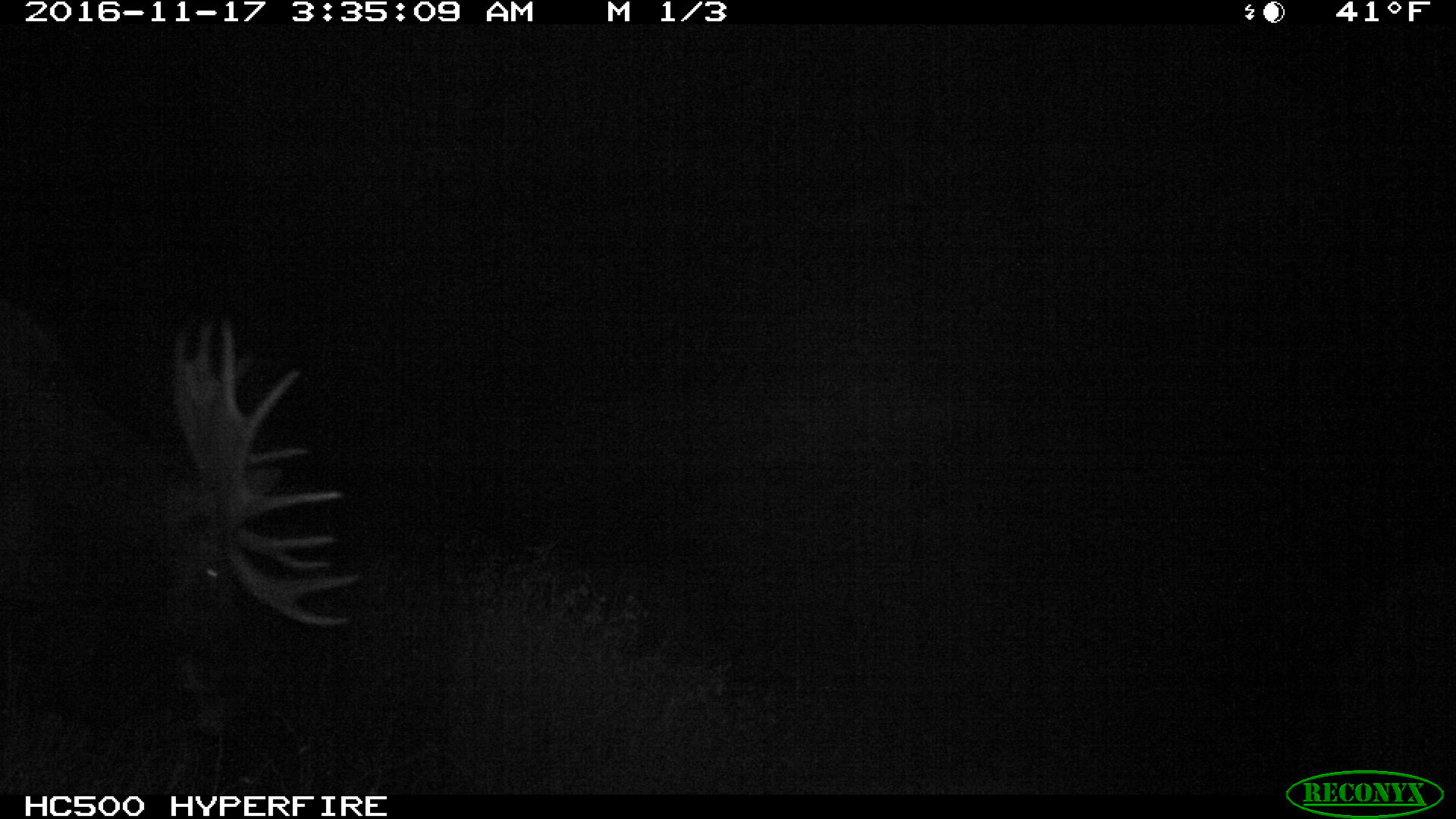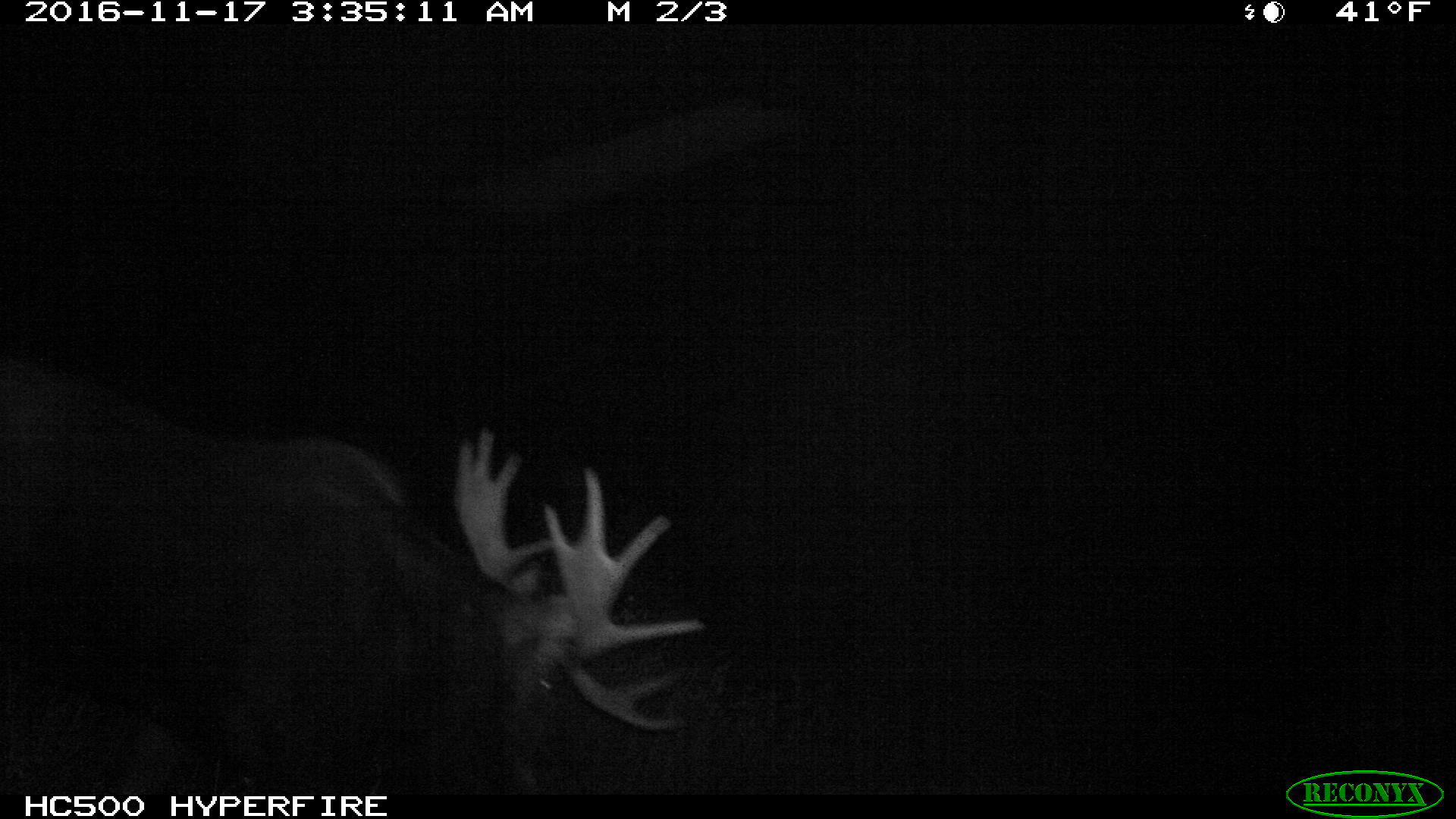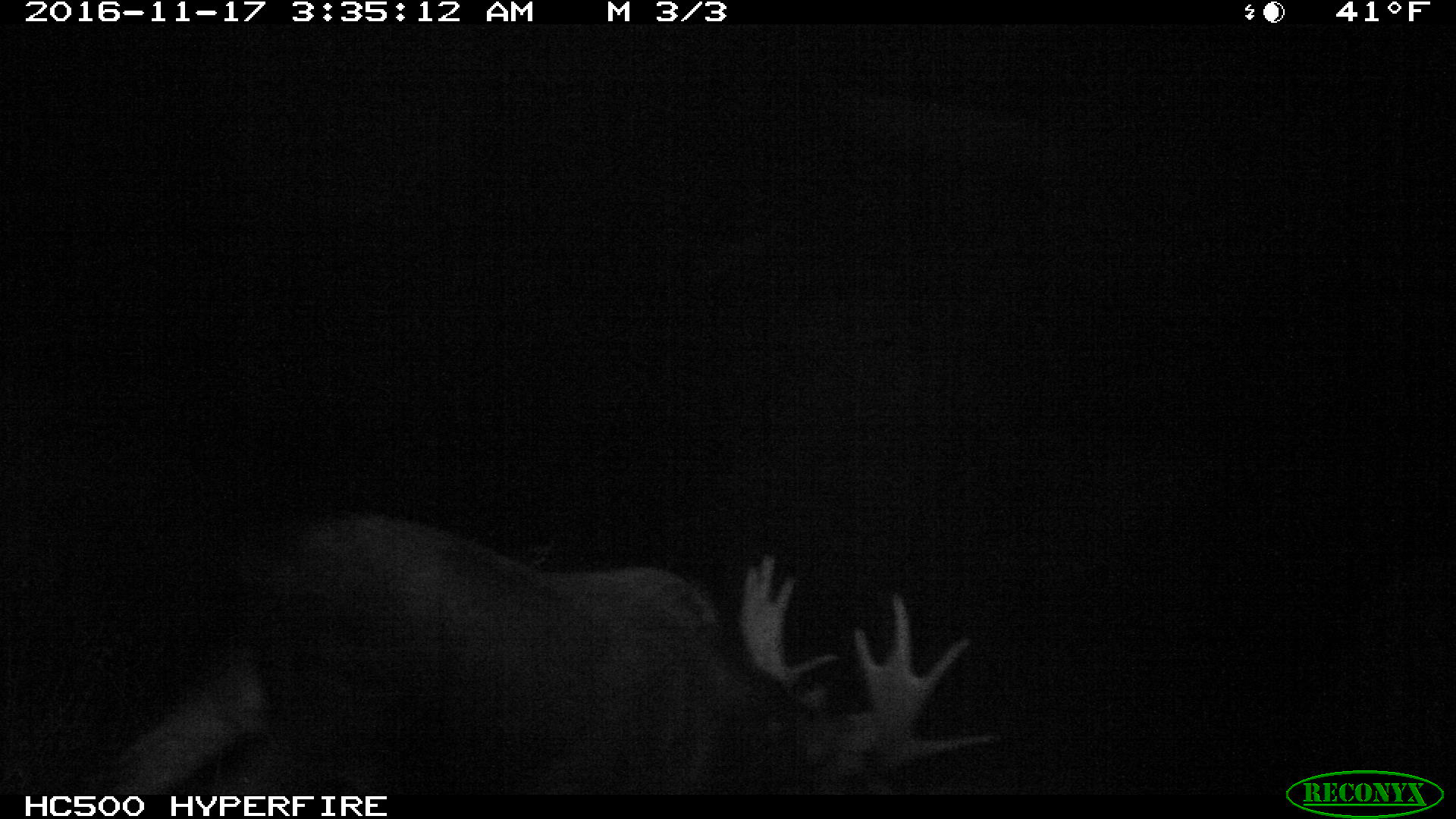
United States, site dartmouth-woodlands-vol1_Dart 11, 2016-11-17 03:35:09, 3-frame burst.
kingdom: Animalia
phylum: Chordata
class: Mammalia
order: Artiodactyla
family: Cervidae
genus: Alces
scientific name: Alces alces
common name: moose